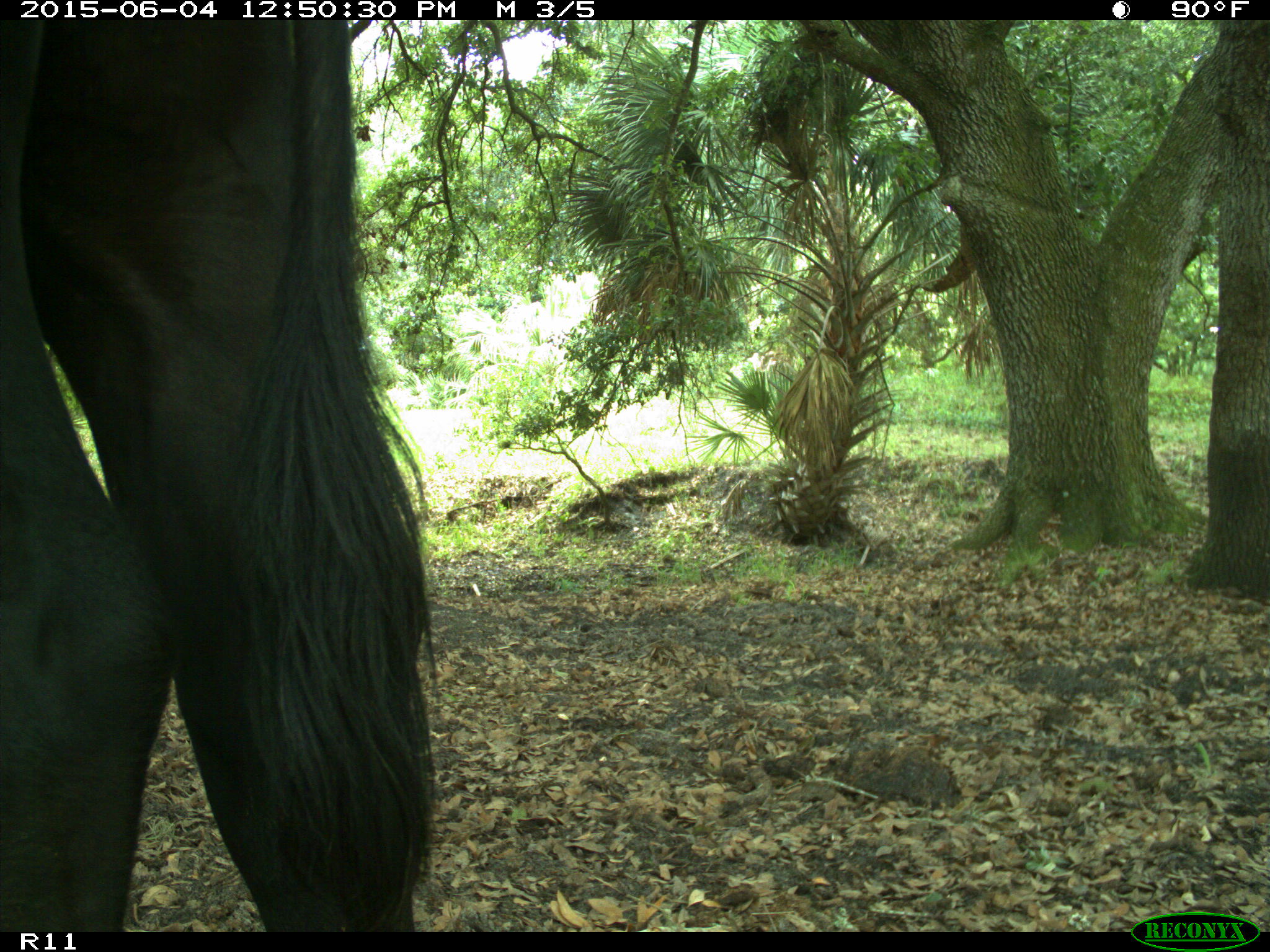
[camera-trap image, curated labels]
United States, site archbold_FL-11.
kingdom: Animalia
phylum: Chordata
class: Mammalia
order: Artiodactyla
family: Bovidae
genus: Bos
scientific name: Bos taurus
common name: domestic cow